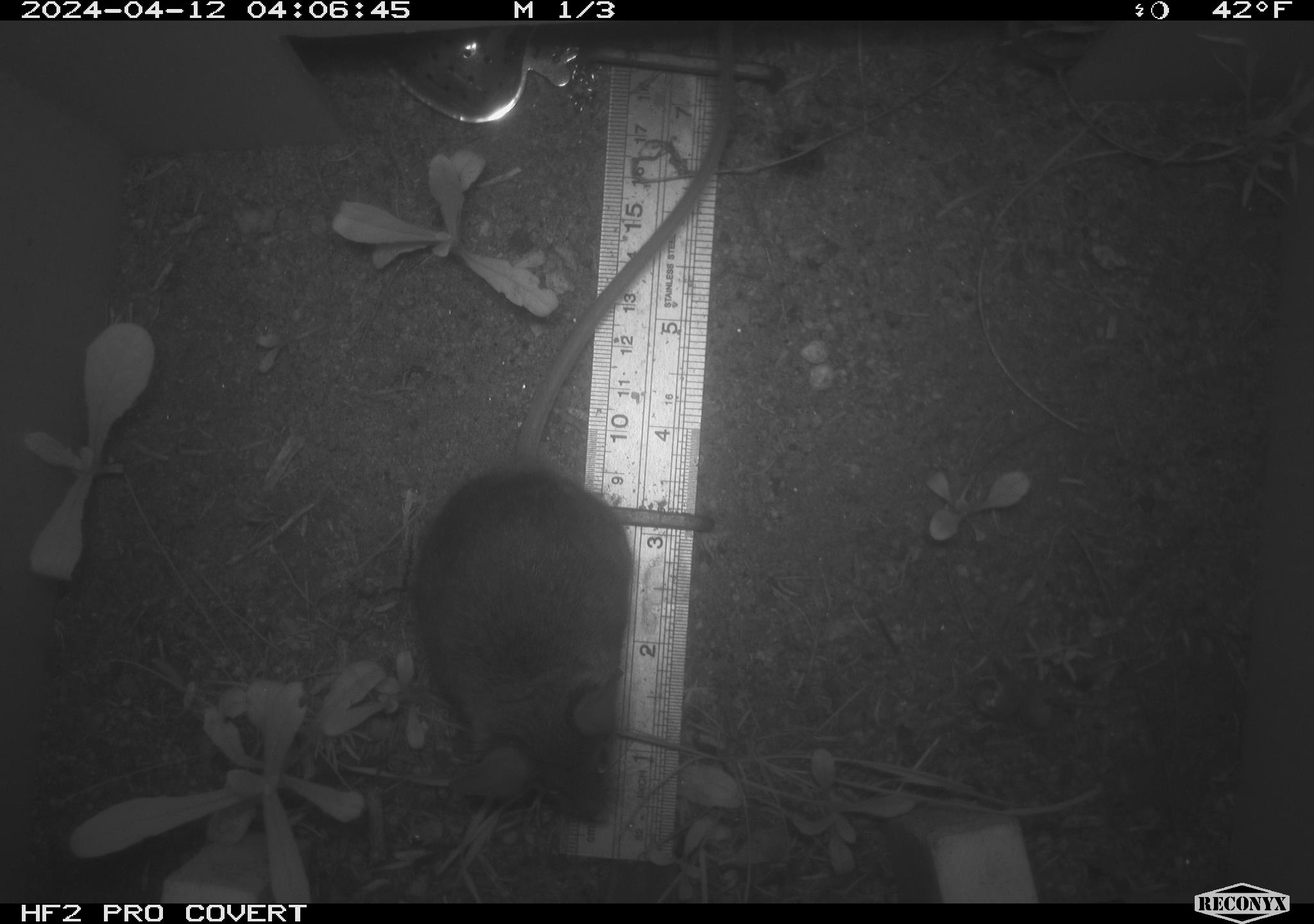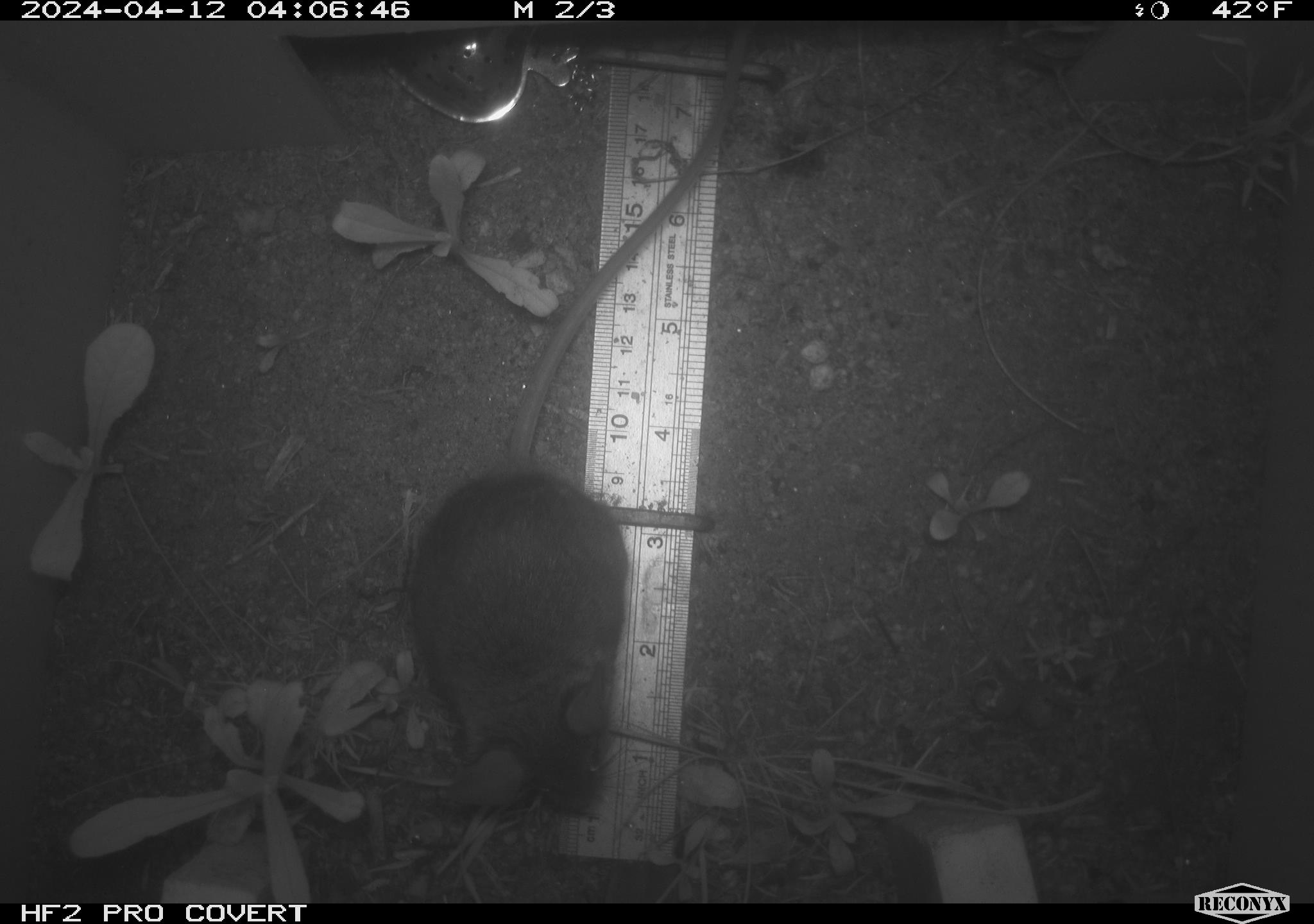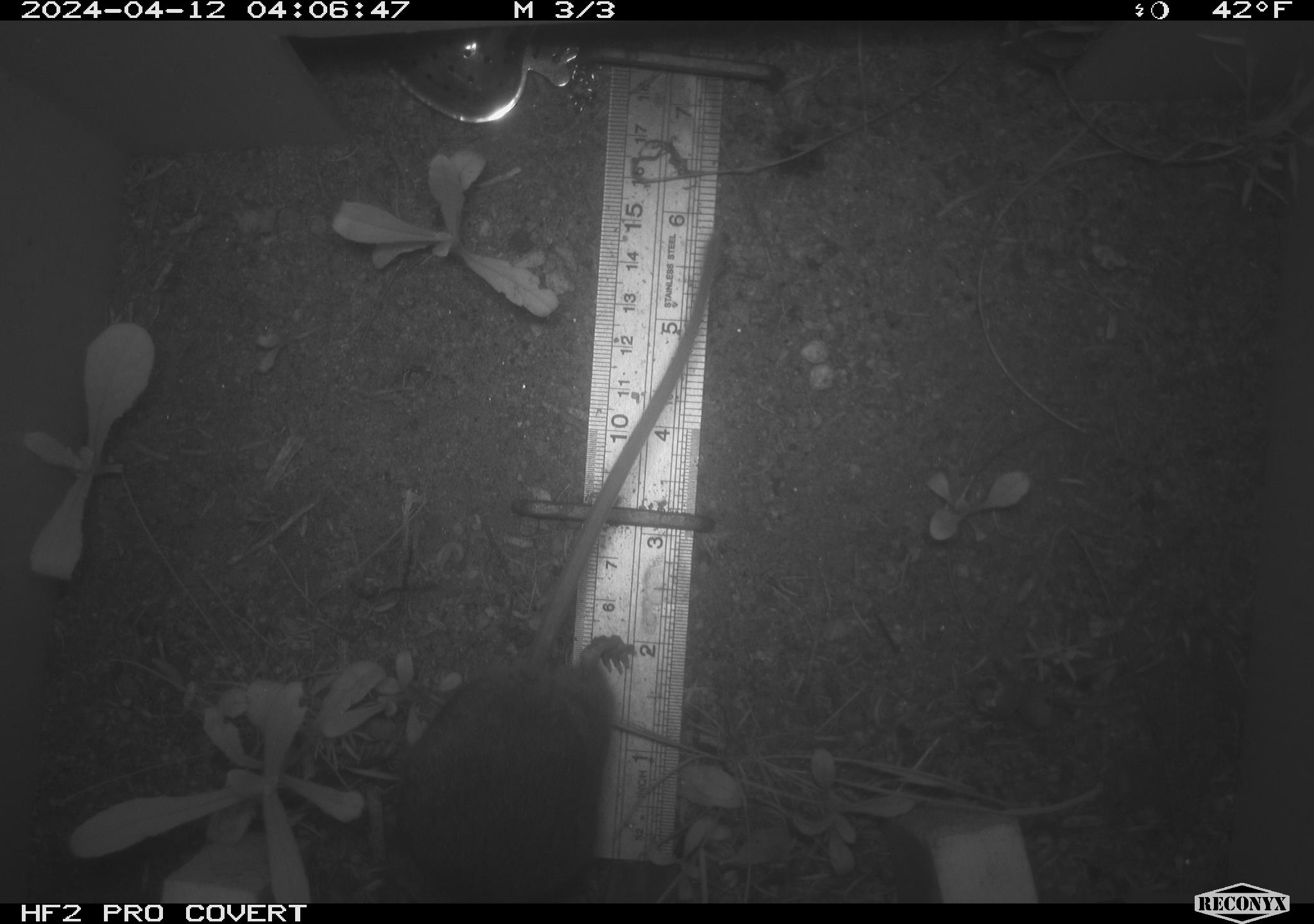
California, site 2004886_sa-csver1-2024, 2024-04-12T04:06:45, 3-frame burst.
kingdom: Animalia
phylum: Chordata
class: Mammalia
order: Rodentia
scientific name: Rodentia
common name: rodent